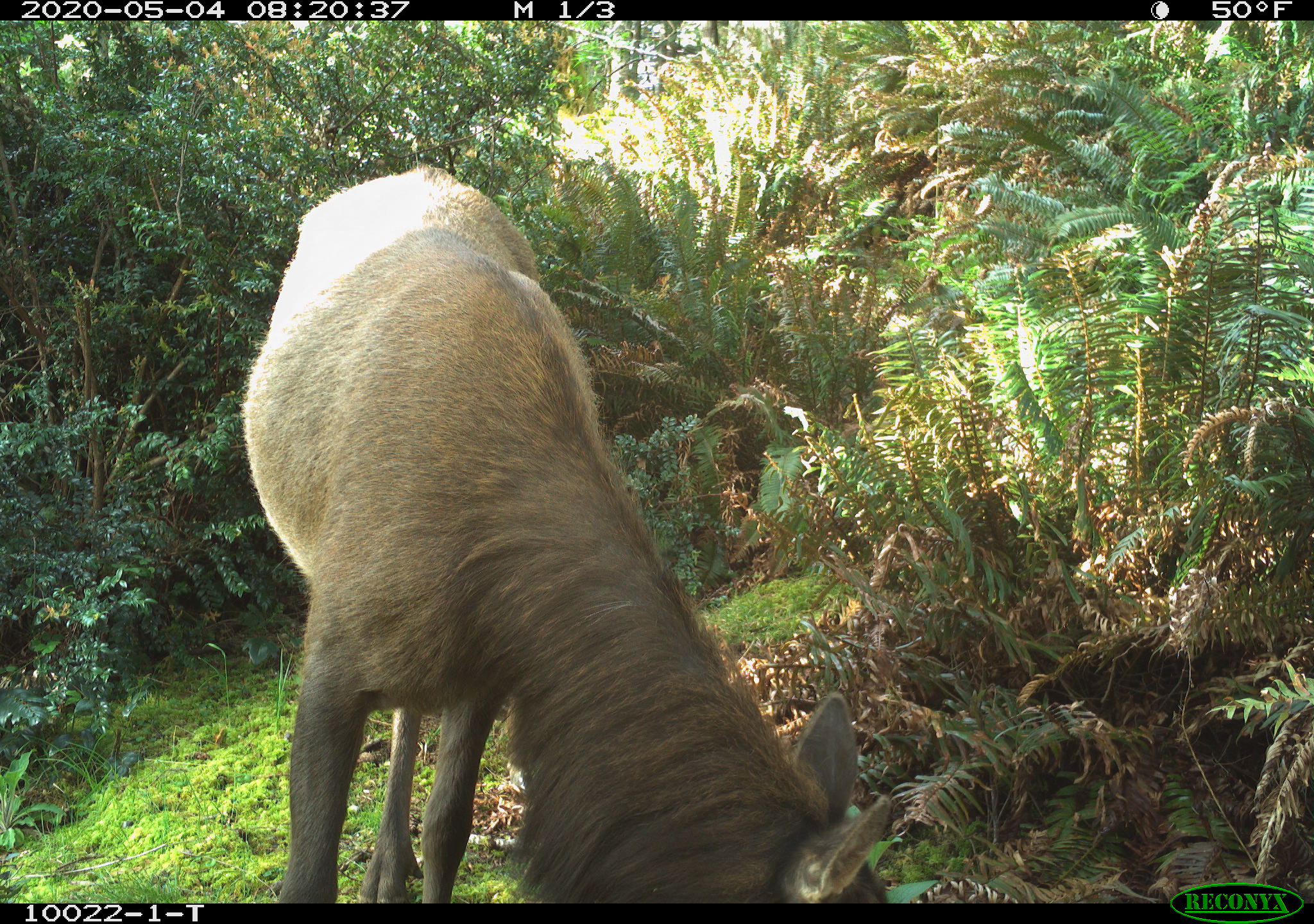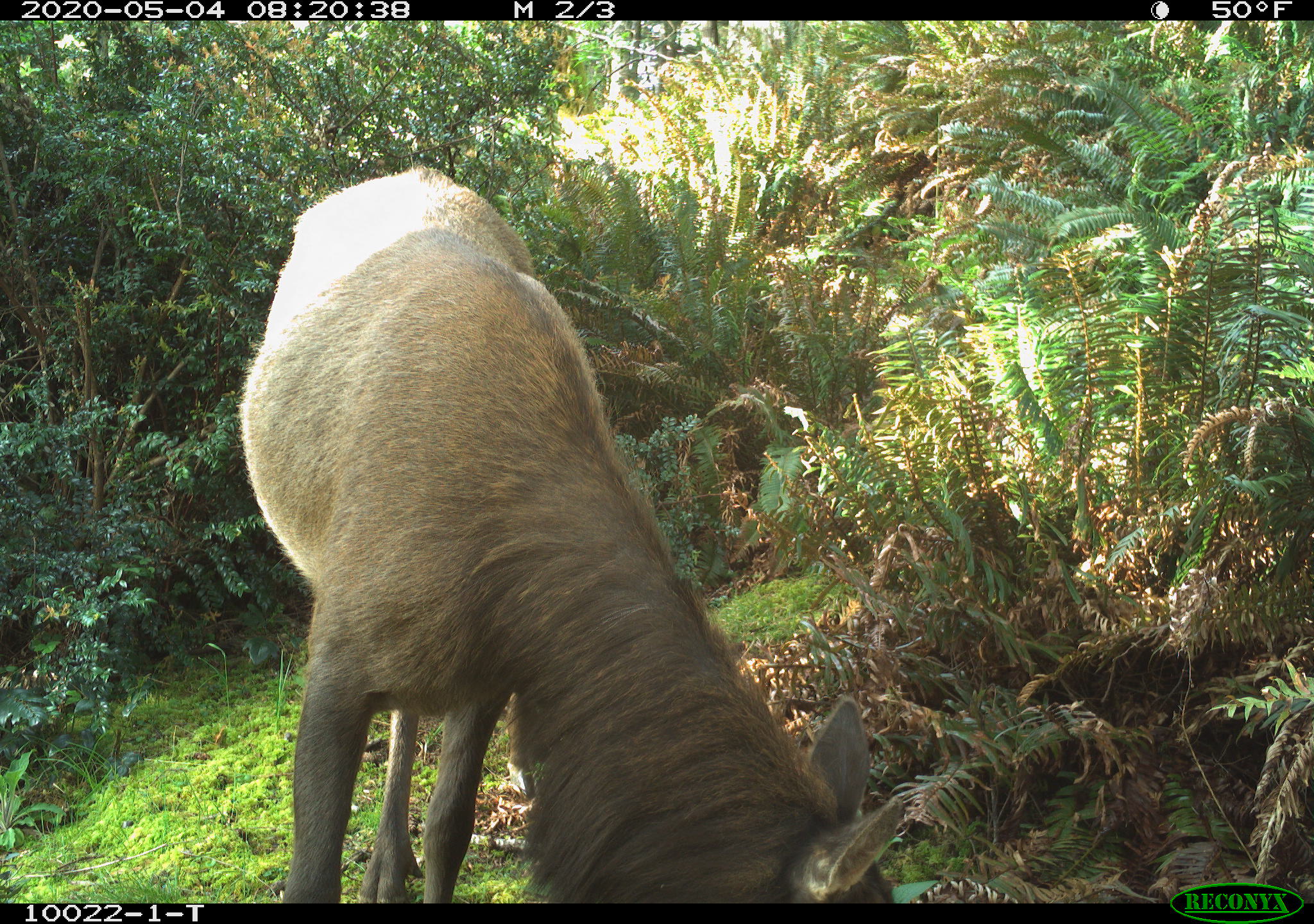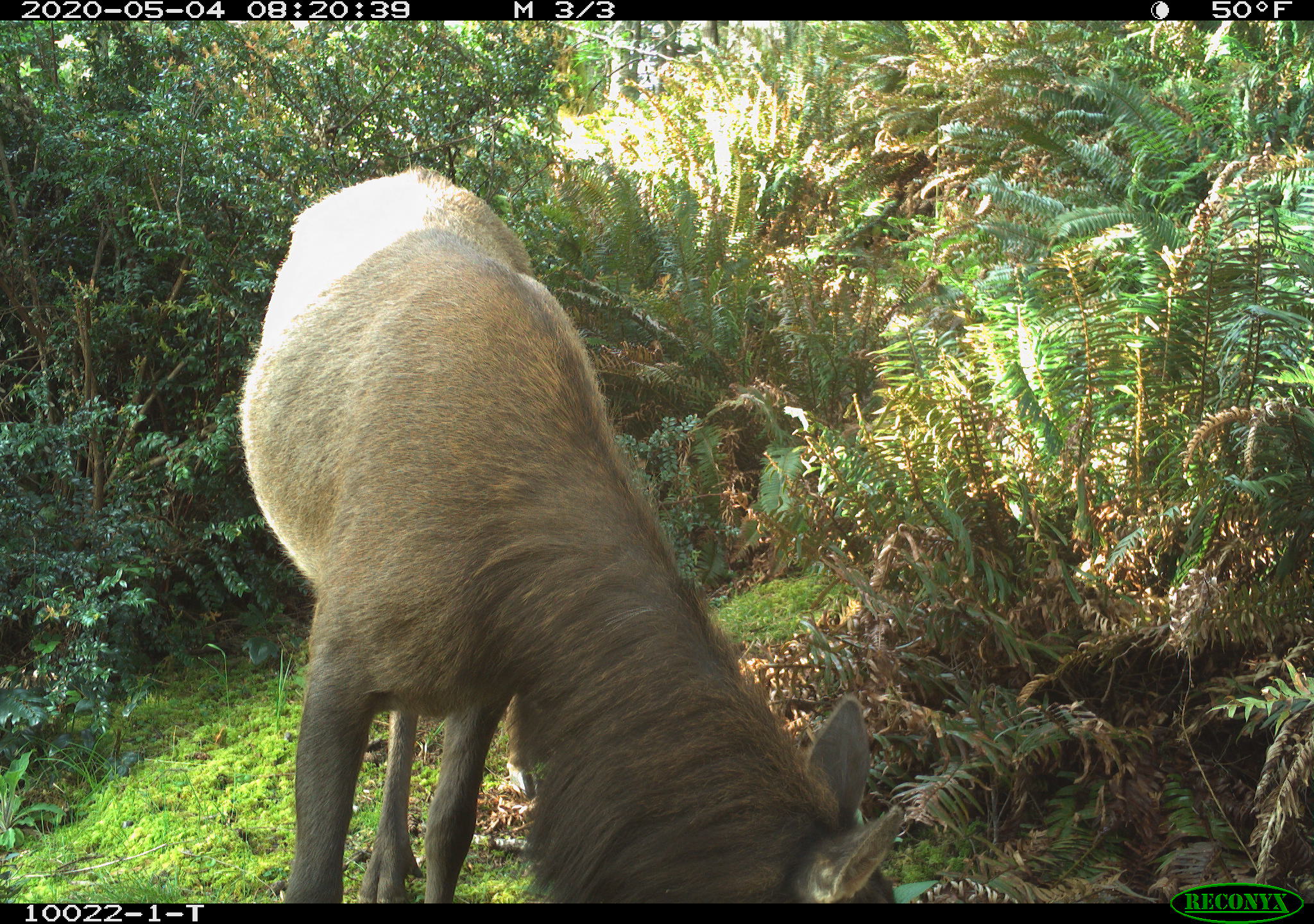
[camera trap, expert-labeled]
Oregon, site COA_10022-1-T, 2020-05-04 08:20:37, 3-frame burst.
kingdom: Animalia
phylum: Chordata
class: Mammalia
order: Artiodactyla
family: Cervidae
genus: Cervus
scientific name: Cervus canadensis roosevelti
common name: roosevelt elk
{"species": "roosevelt elk (Cervus canadensis roosevelti)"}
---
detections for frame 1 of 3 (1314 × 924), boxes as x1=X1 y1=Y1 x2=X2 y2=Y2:
roosevelt elk: x1=230 y1=150 x2=907 y2=895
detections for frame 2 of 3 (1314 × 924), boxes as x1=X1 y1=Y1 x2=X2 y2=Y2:
roosevelt elk: x1=225 y1=155 x2=916 y2=893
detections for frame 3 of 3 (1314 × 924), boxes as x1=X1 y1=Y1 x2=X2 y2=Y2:
roosevelt elk: x1=227 y1=157 x2=905 y2=895